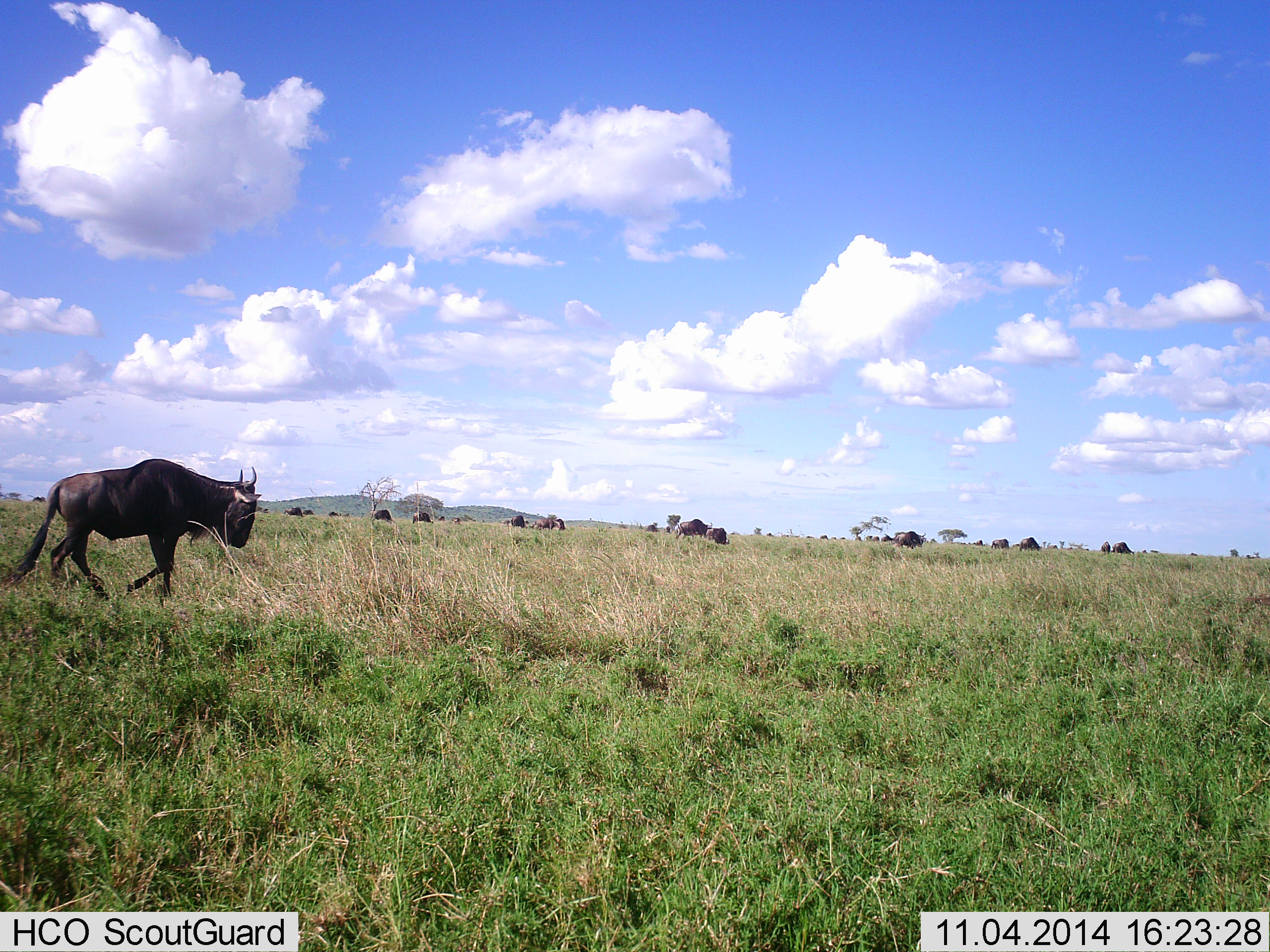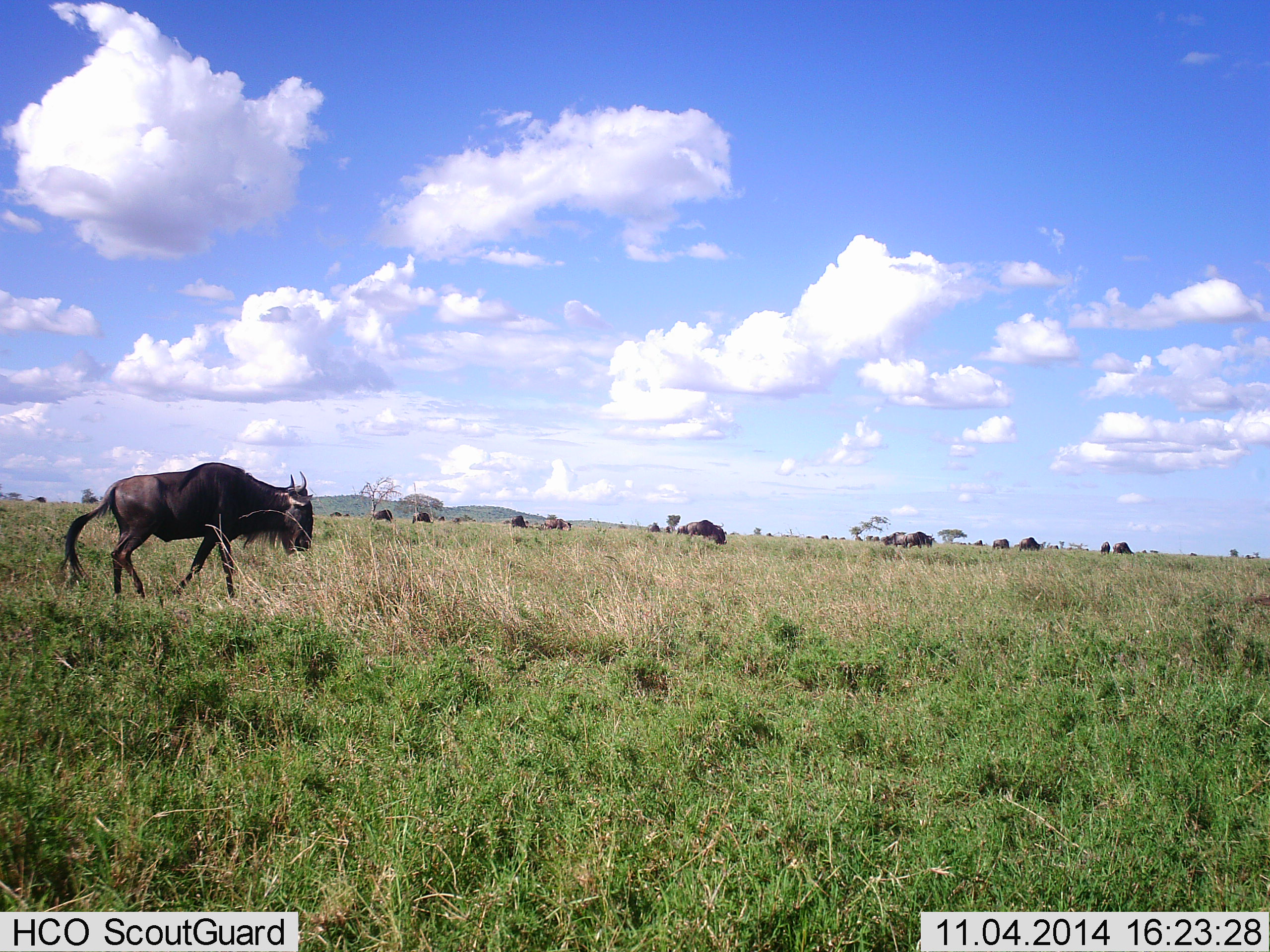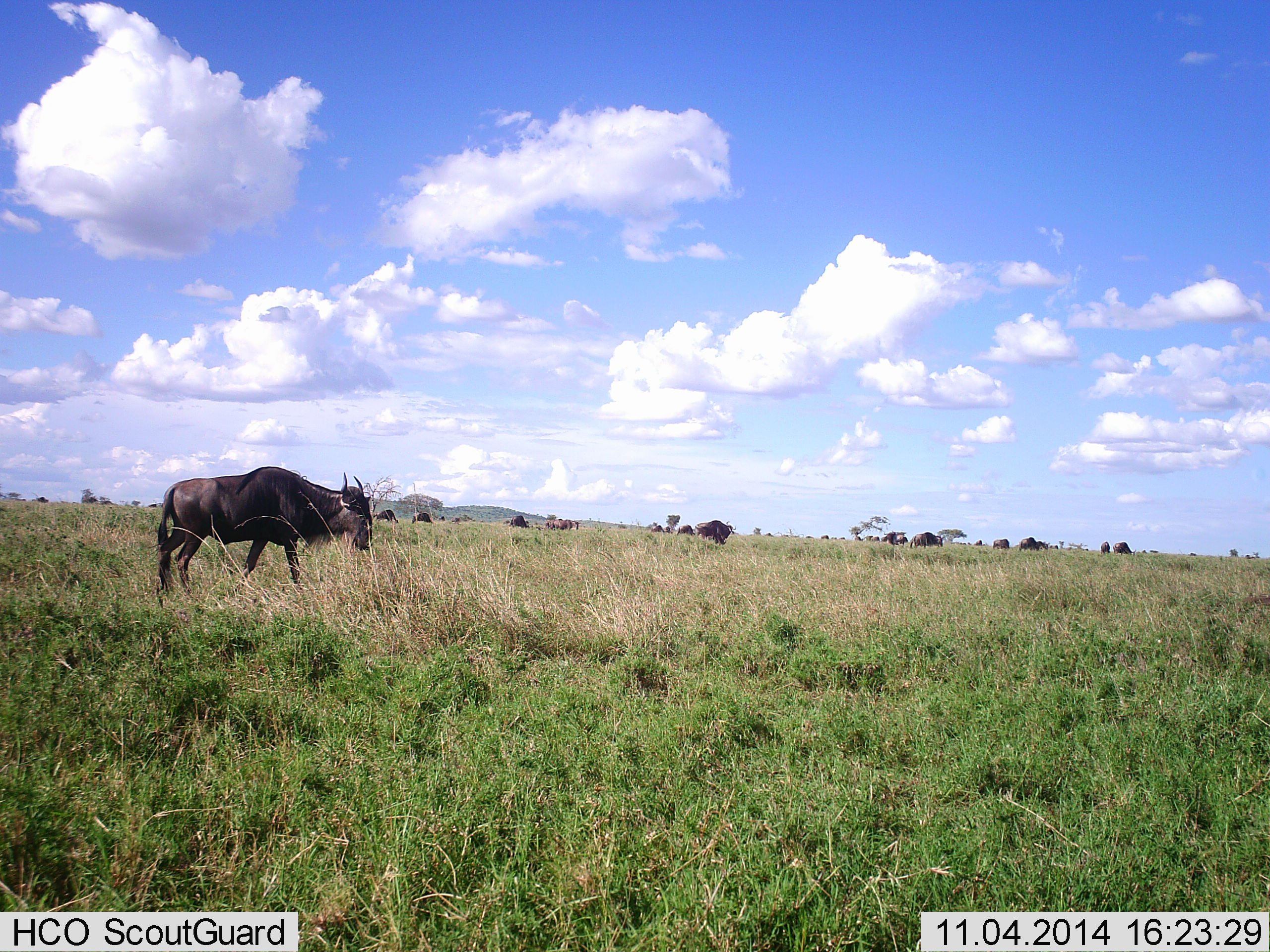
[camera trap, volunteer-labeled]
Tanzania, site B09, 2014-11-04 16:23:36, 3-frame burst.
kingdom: Animalia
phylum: Chordata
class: Mammalia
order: Artiodactyla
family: Bovidae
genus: Connochaetes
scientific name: Connochaetes taurinus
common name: blue wildebeest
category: wildebeest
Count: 11-50.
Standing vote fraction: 10%.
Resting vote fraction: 10%.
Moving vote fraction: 100%.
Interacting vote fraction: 0%.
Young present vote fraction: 0%.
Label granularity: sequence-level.